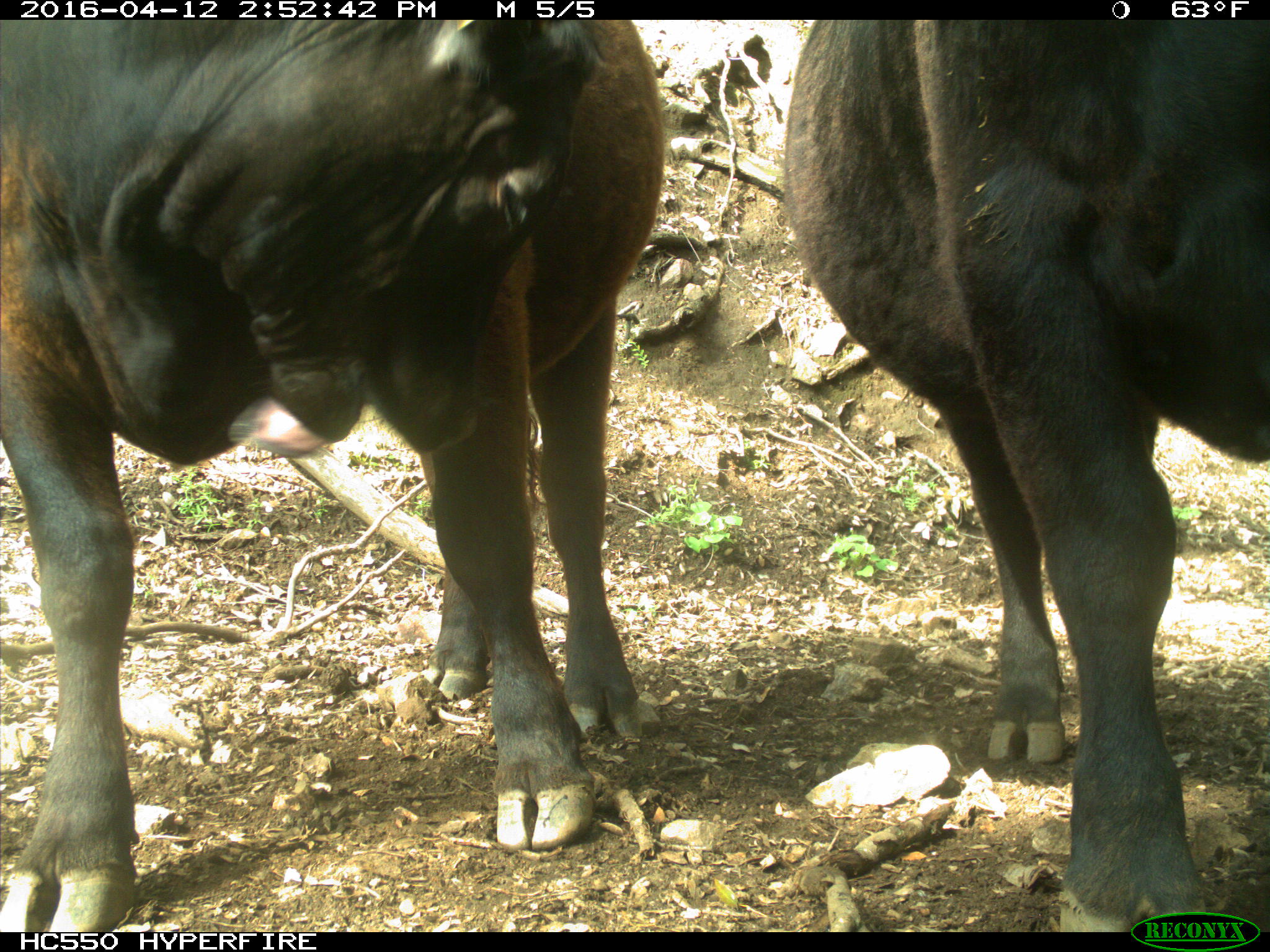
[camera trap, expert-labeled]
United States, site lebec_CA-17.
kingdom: Animalia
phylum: Chordata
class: Mammalia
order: Artiodactyla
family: Bovidae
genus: Bos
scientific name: Bos taurus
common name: domestic cow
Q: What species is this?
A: Bos taurus (domestic cow).